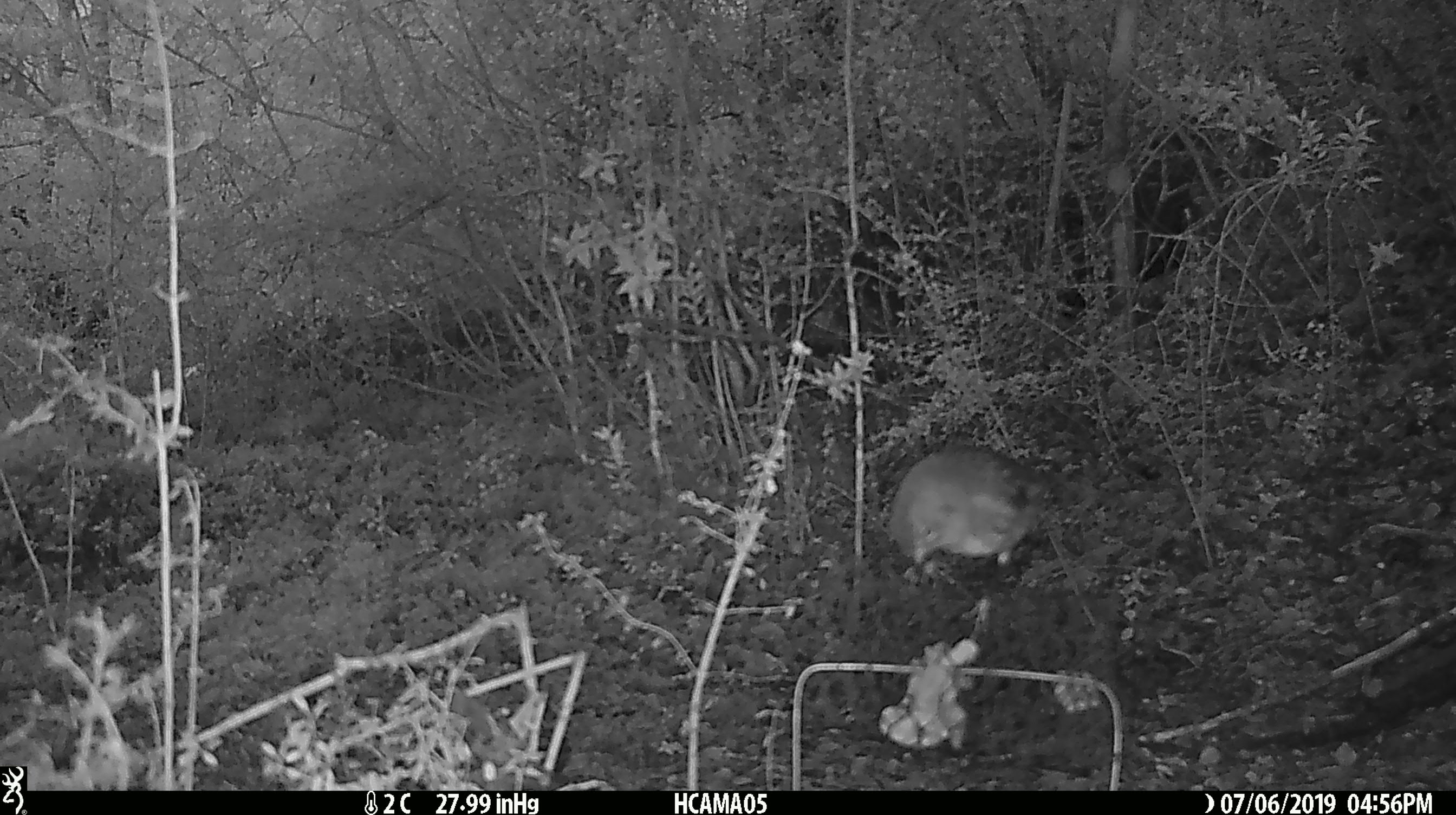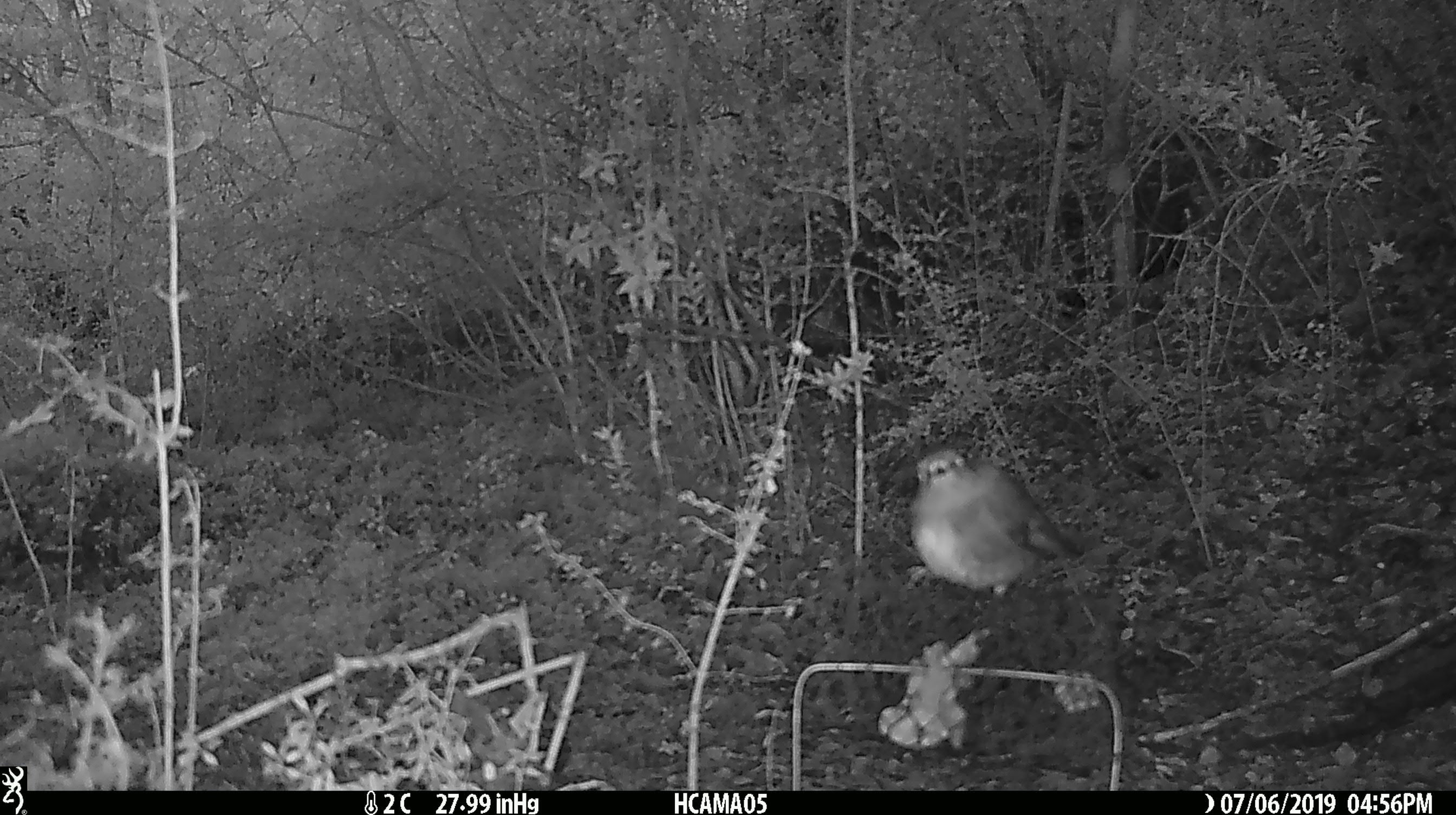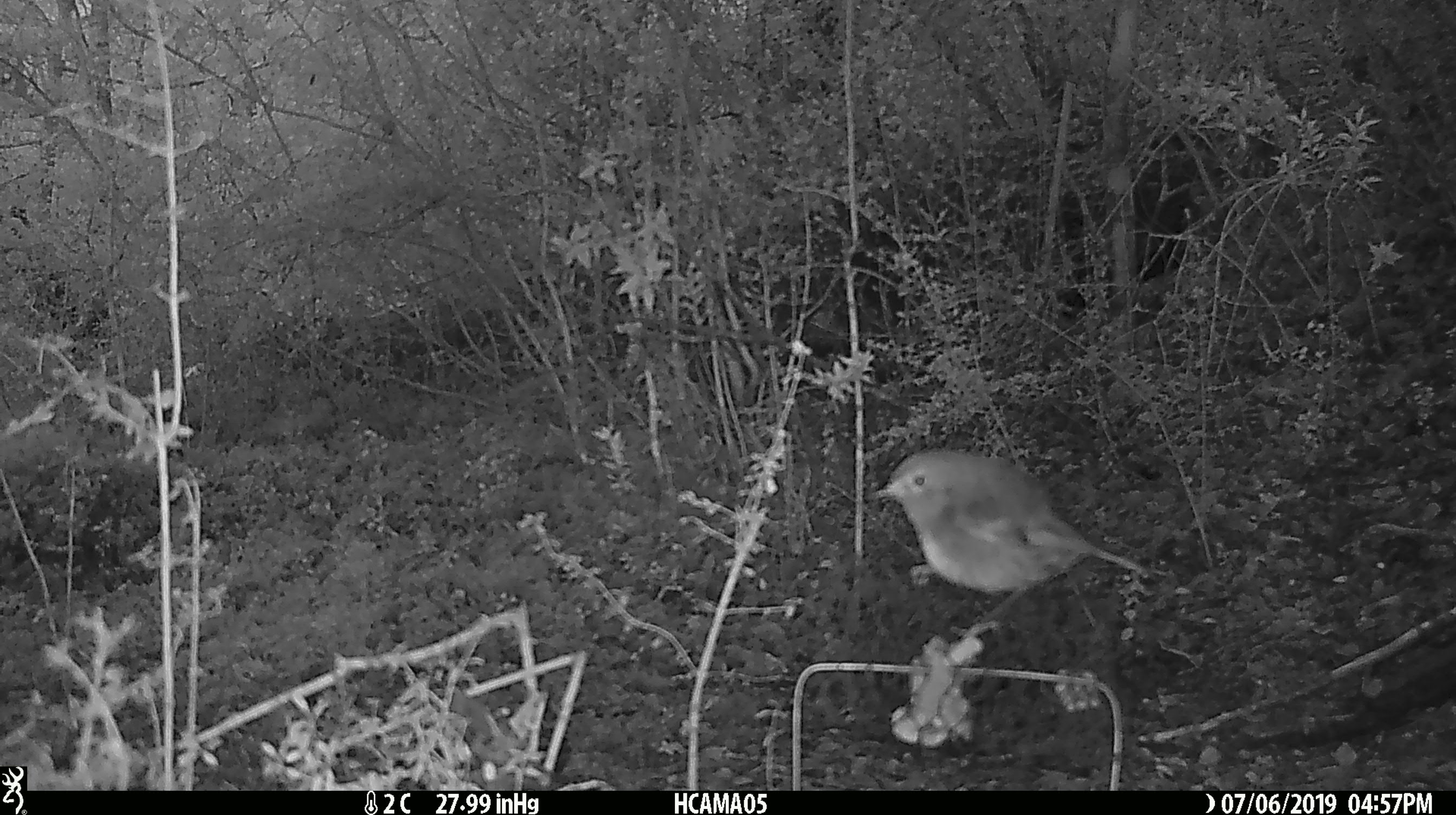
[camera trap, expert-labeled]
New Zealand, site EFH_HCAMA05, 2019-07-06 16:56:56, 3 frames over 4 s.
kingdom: Animalia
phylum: Chordata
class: Aves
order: Passeriformes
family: Petroicidae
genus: Petroica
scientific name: Petroica australis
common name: new zealand robin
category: robin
Robin (new zealand robin) (Petroica australis).